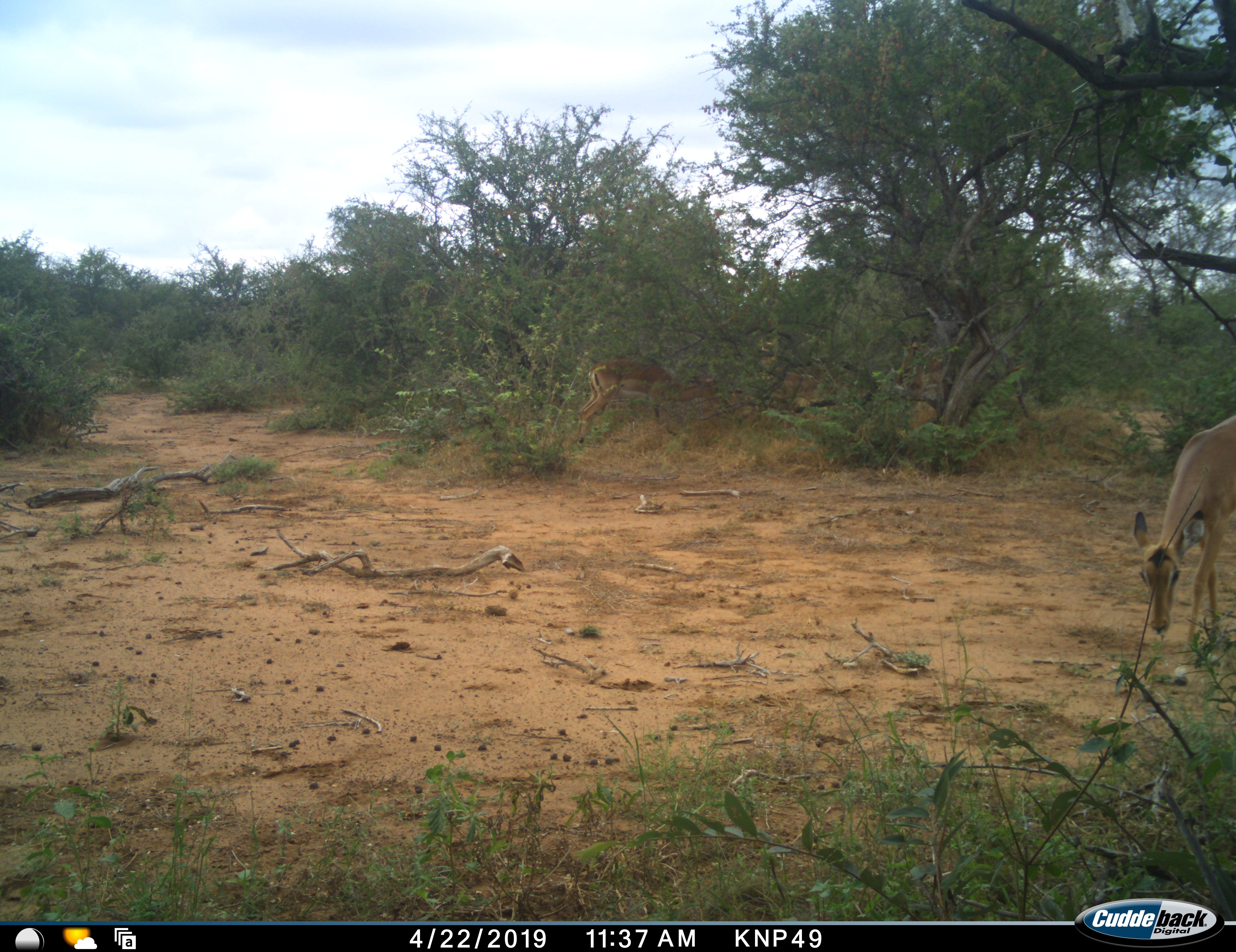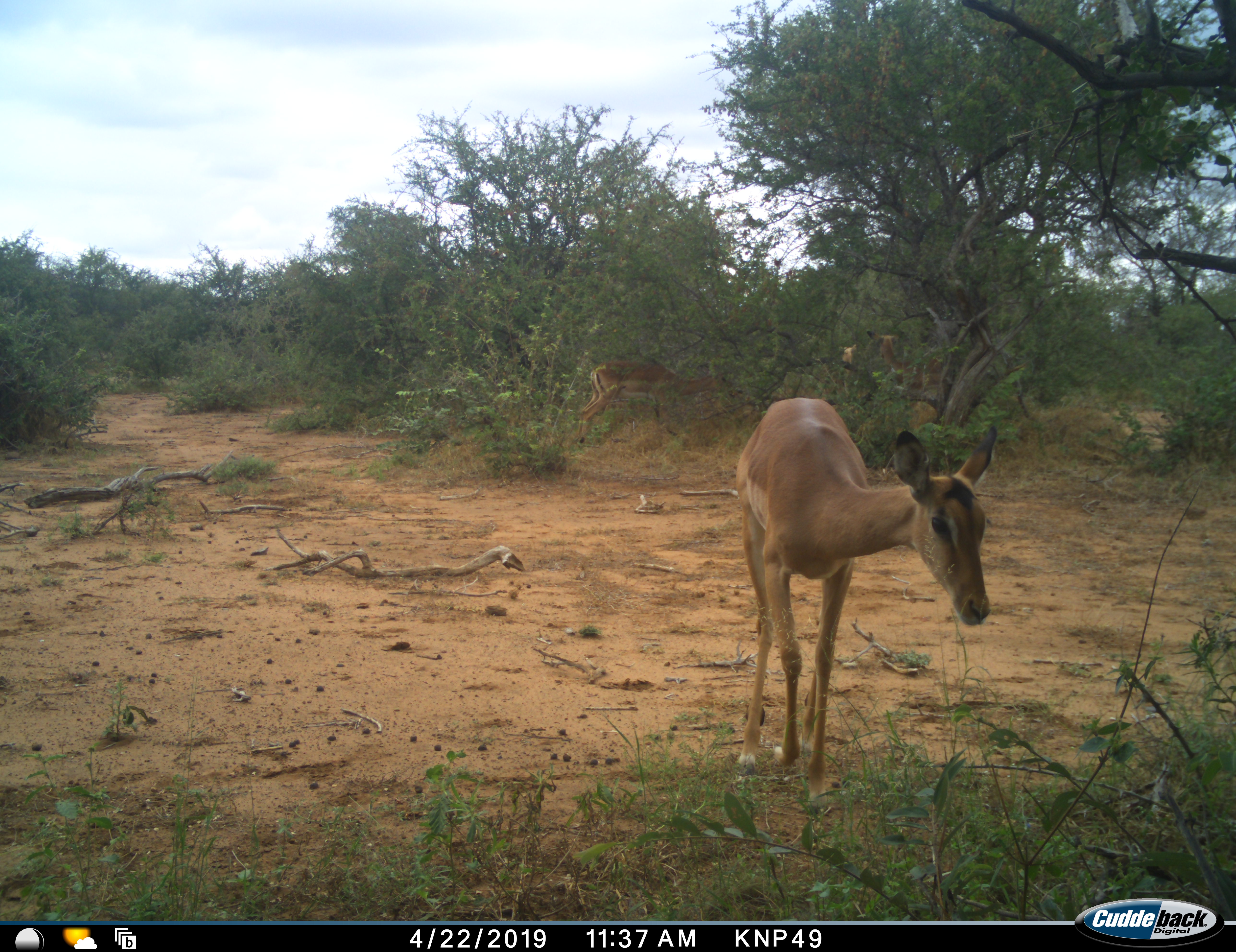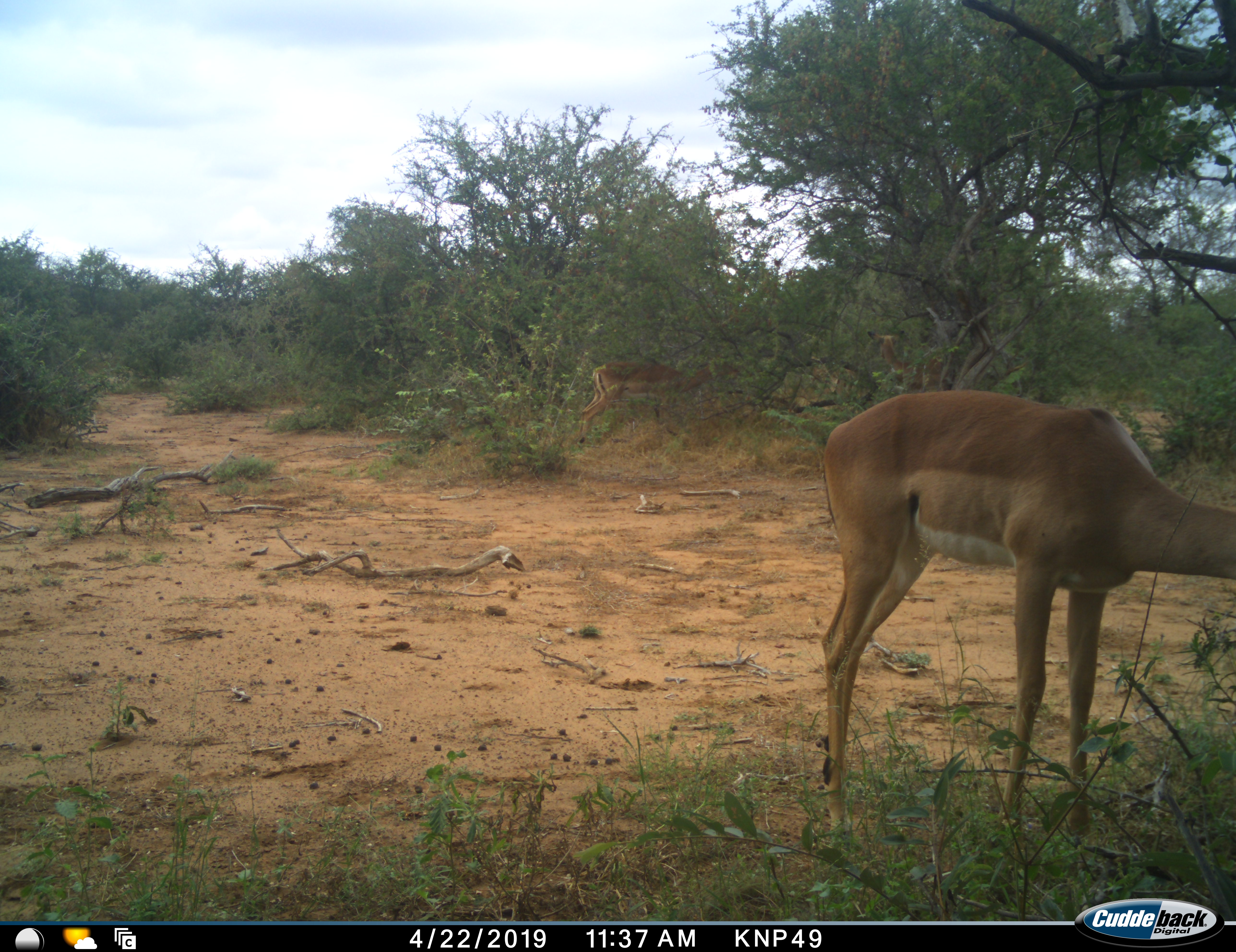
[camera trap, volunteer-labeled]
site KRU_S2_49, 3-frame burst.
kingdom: Animalia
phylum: Chordata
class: Mammalia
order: Artiodactyla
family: Bovidae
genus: Aepyceros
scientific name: Aepyceros melampus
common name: impala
Impala (Aepyceros melampus), count 2. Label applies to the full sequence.